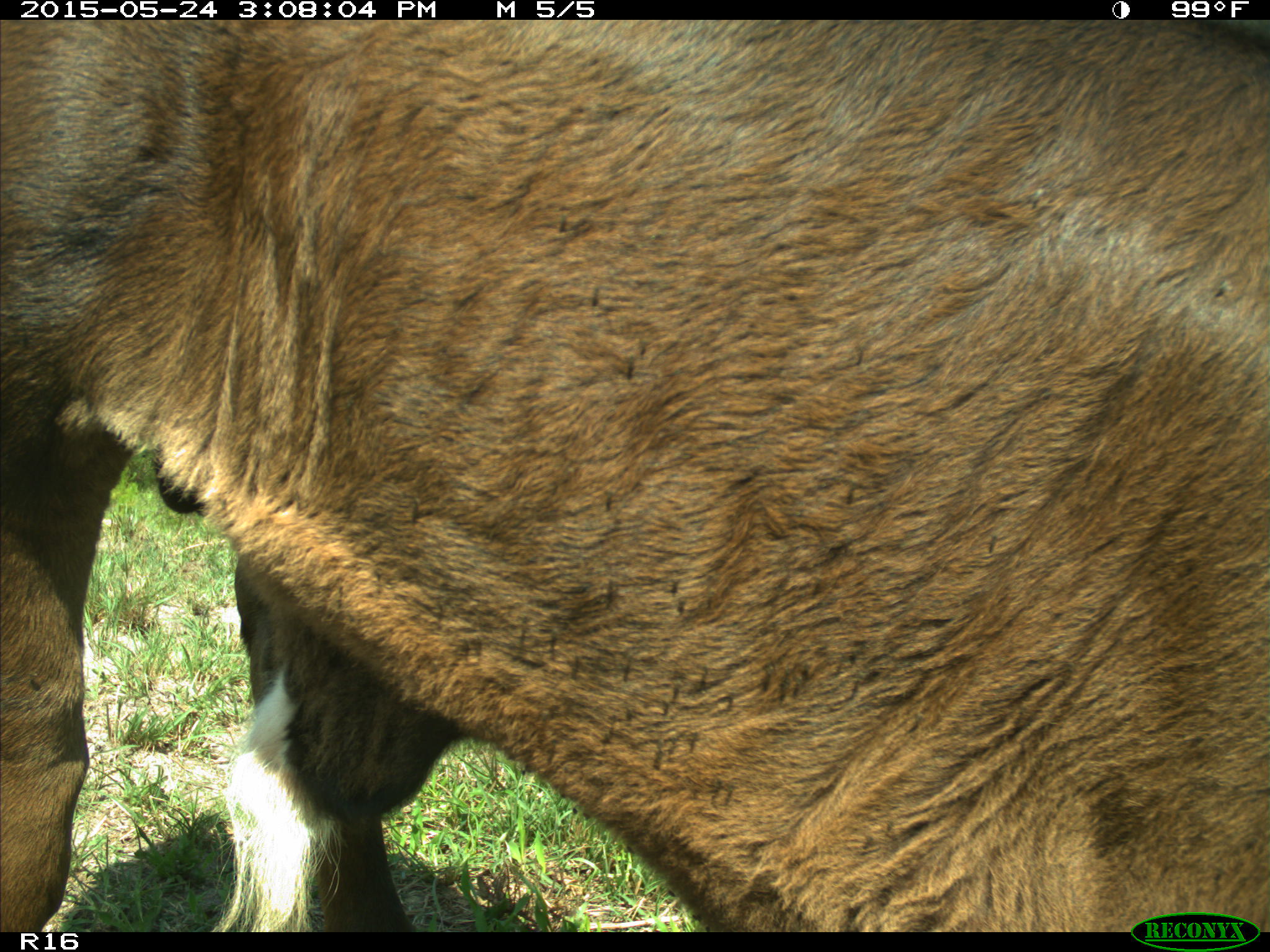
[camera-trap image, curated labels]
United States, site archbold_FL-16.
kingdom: Animalia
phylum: Chordata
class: Mammalia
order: Artiodactyla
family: Bovidae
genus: Bos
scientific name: Bos taurus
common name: domestic cow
Bos taurus (domestic cow).